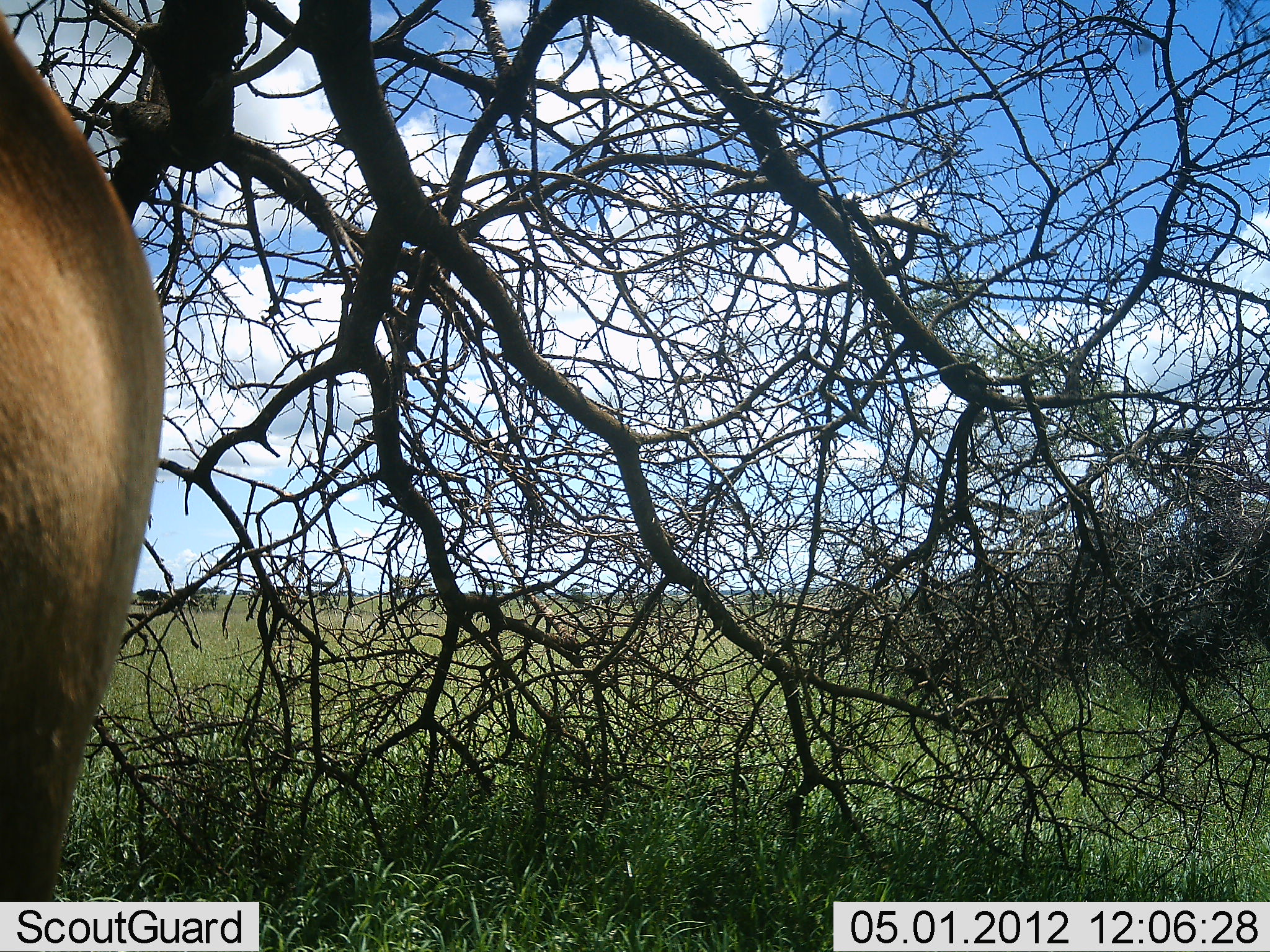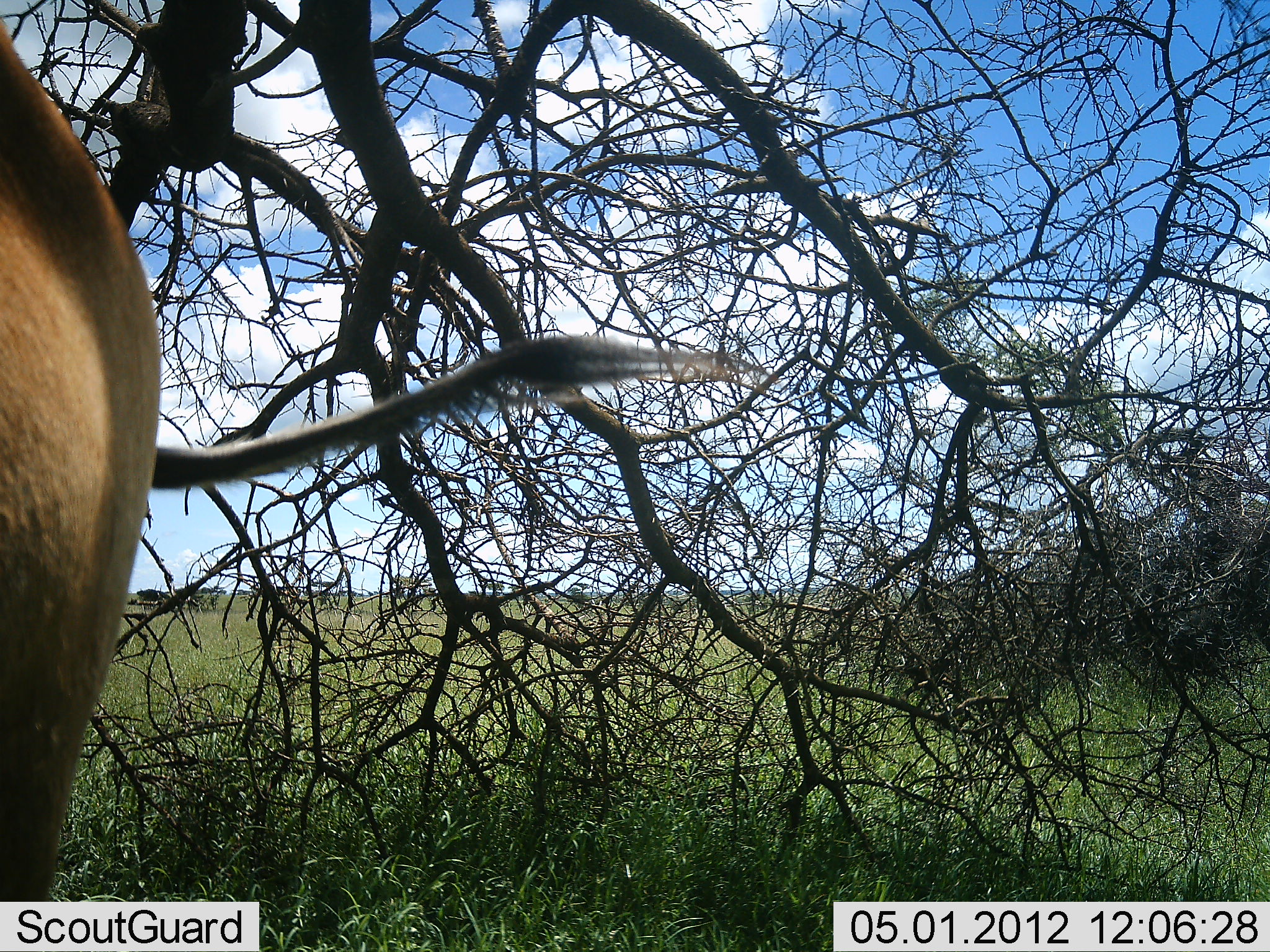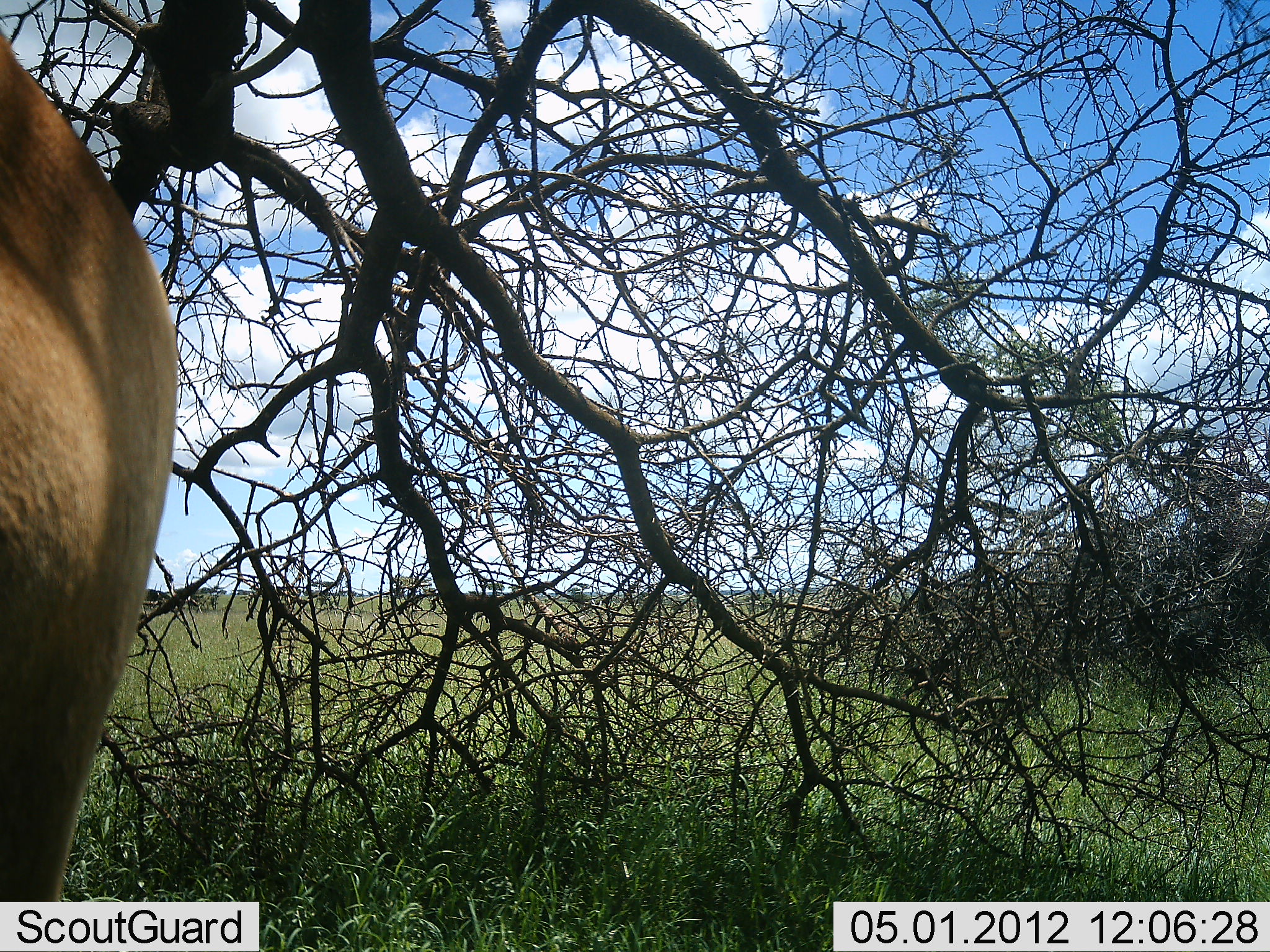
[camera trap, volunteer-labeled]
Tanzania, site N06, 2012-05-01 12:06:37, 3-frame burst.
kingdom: Animalia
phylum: Chordata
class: Mammalia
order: Artiodactyla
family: Bovidae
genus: Alcelaphus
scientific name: Alcelaphus buselaphus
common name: hartebeest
Hartebeest (Alcelaphus buselaphus), count 1. Behavior (volunteer vote fractions): standing 94%, resting 0%, moving 6%, interacting 0%. Young present (vote fraction): 0%. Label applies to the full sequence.